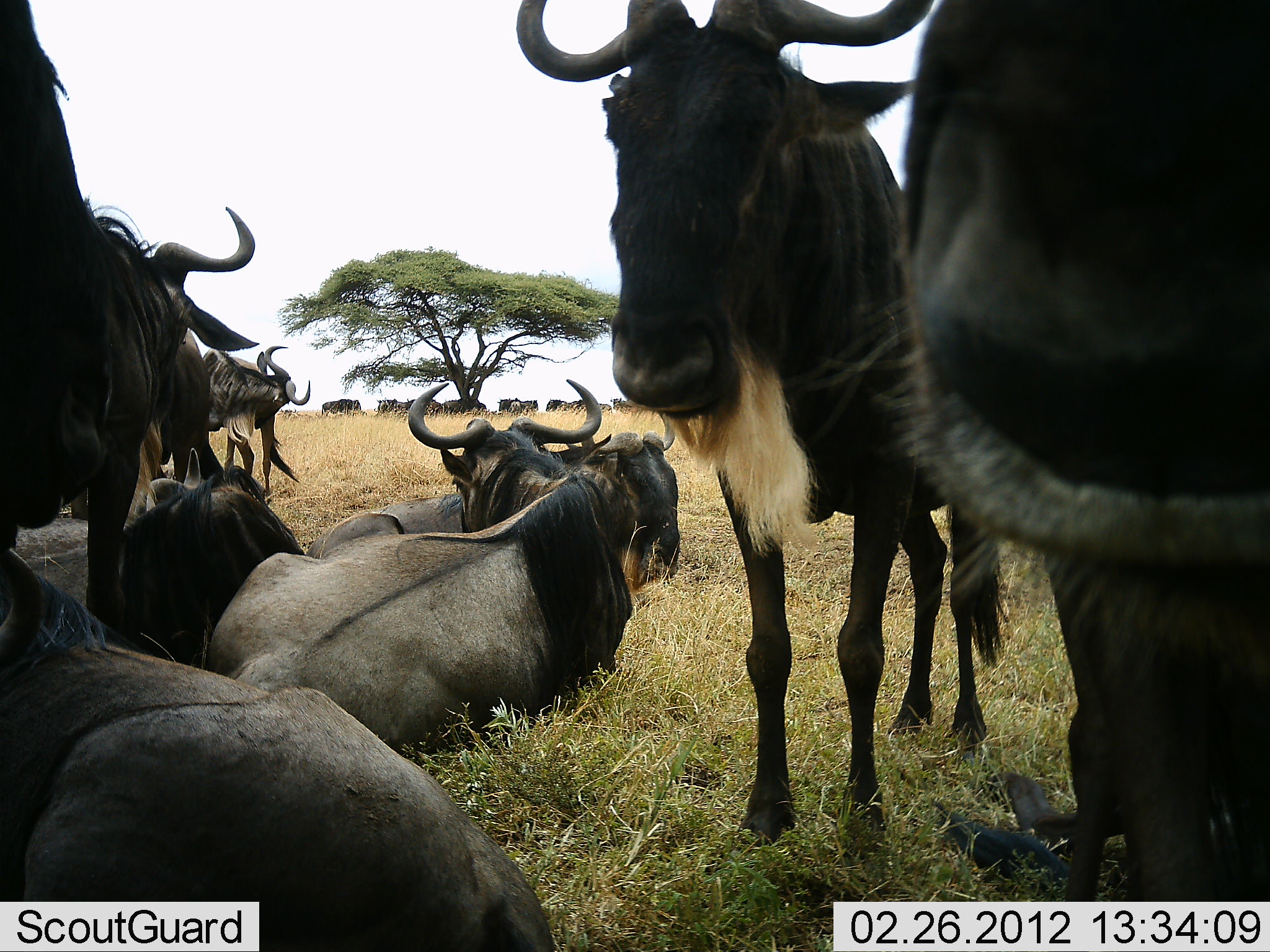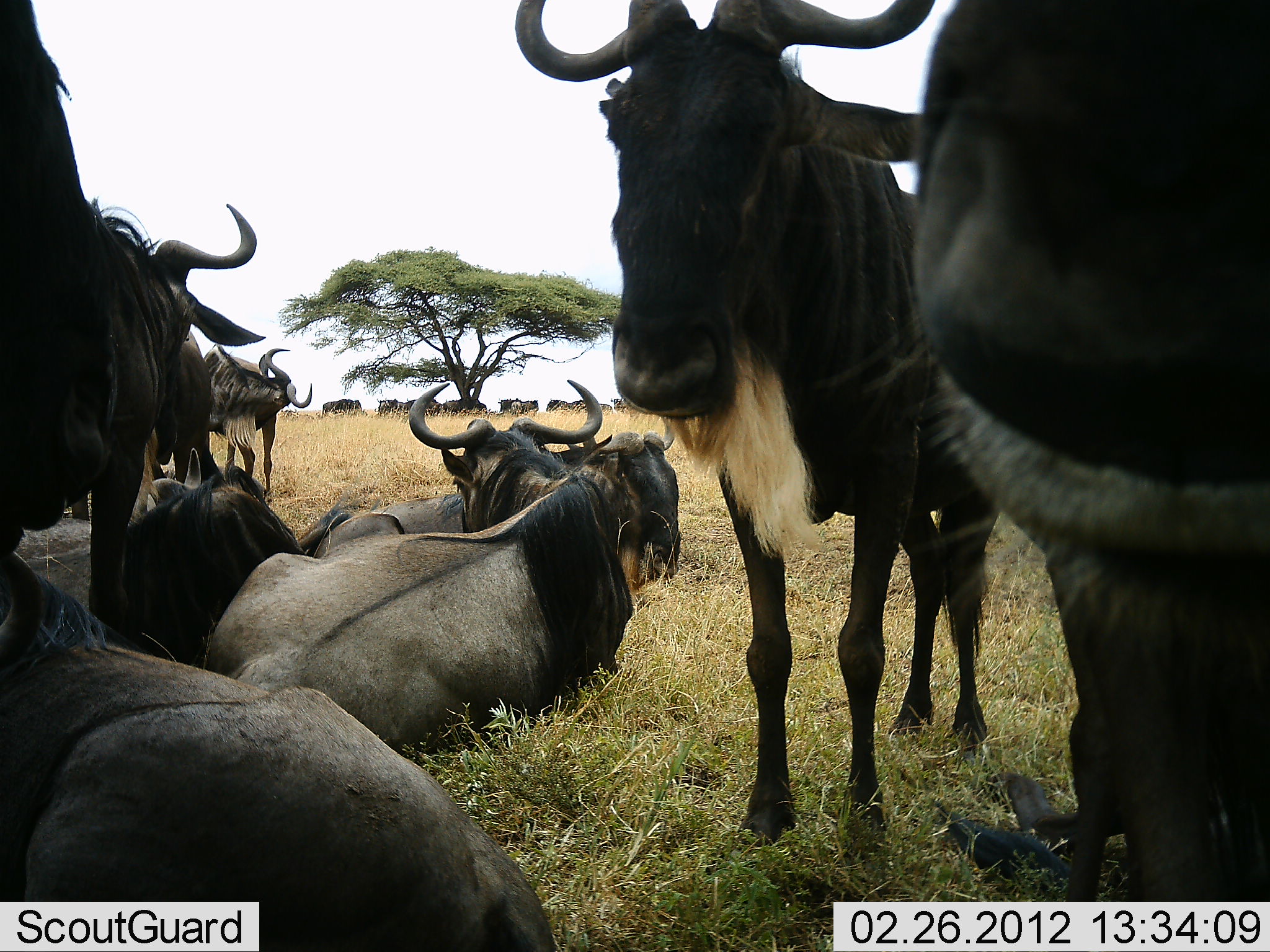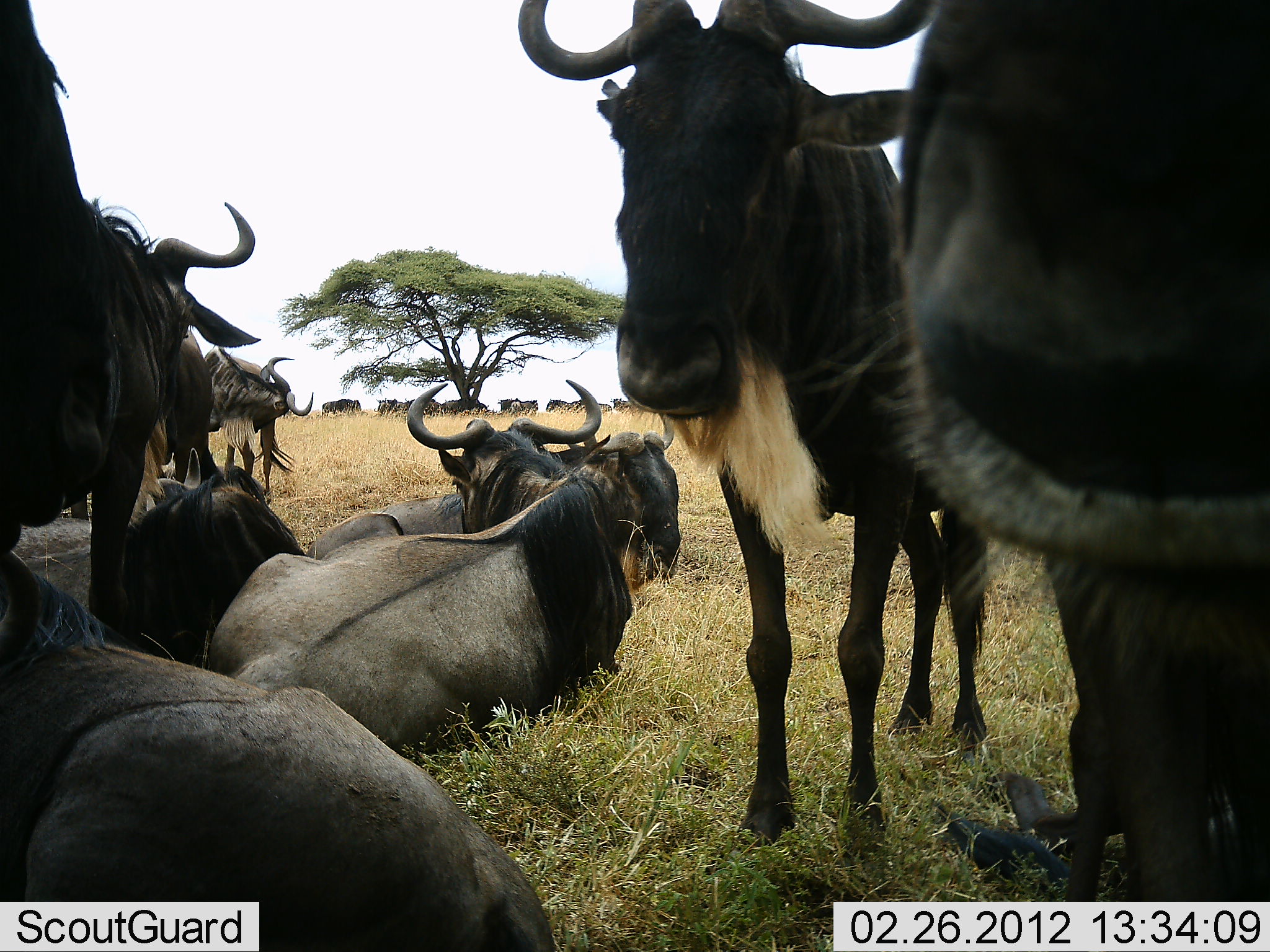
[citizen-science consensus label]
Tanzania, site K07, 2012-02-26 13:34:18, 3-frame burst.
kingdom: Animalia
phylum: Chordata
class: Mammalia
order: Artiodactyla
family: Bovidae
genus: Connochaetes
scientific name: Connochaetes taurinus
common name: blue wildebeest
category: wildebeest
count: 11-50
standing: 93%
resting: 93%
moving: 0%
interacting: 0%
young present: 0%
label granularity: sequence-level